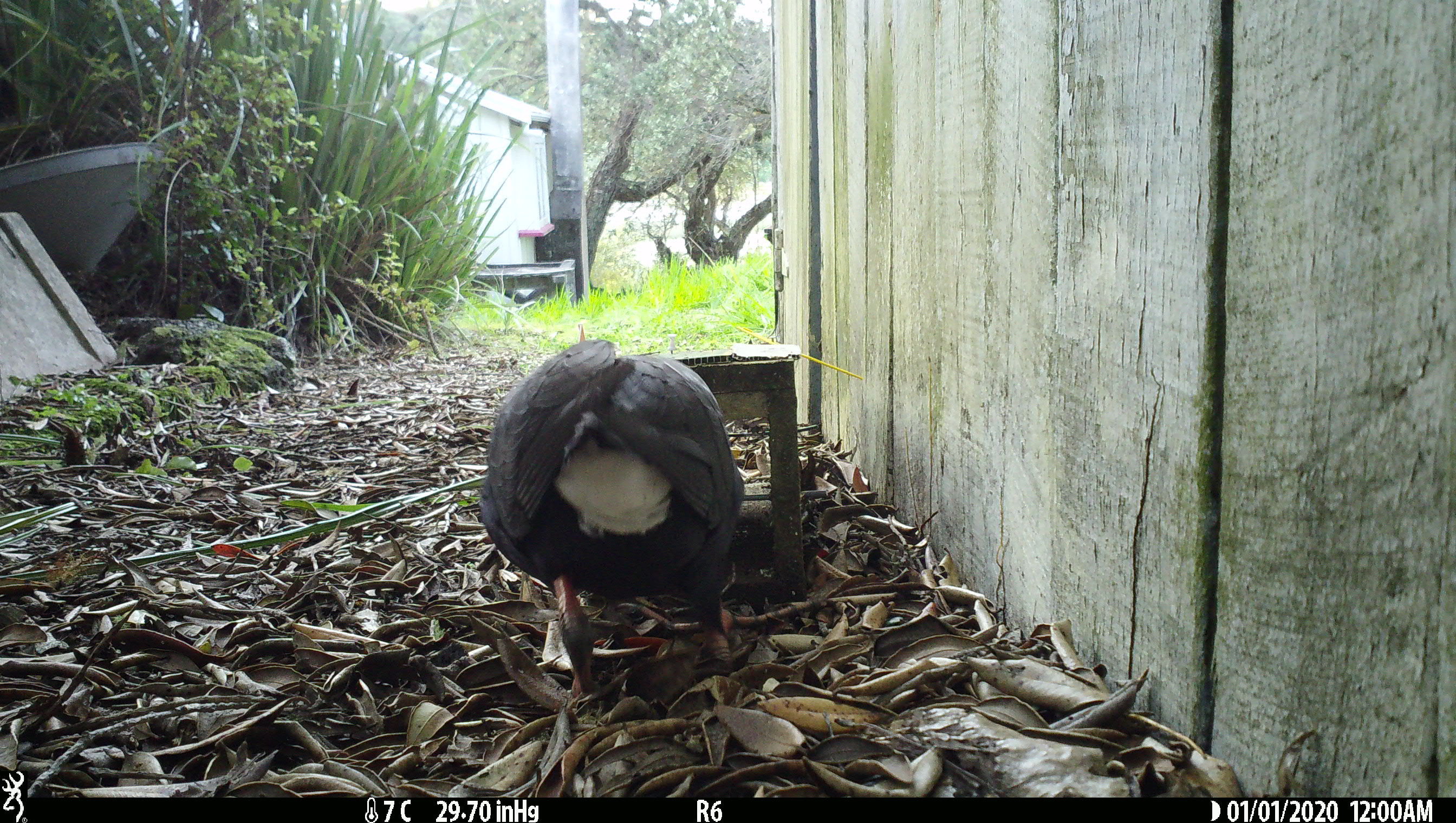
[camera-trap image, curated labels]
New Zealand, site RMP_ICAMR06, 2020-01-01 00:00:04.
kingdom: Animalia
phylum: Chordata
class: Aves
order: Gruiformes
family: Rallidae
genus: Porphyrio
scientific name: Porphyrio melanotus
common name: australasian swamphen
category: pukeko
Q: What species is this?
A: Pukeko (australasian swamphen) (Porphyrio melanotus).